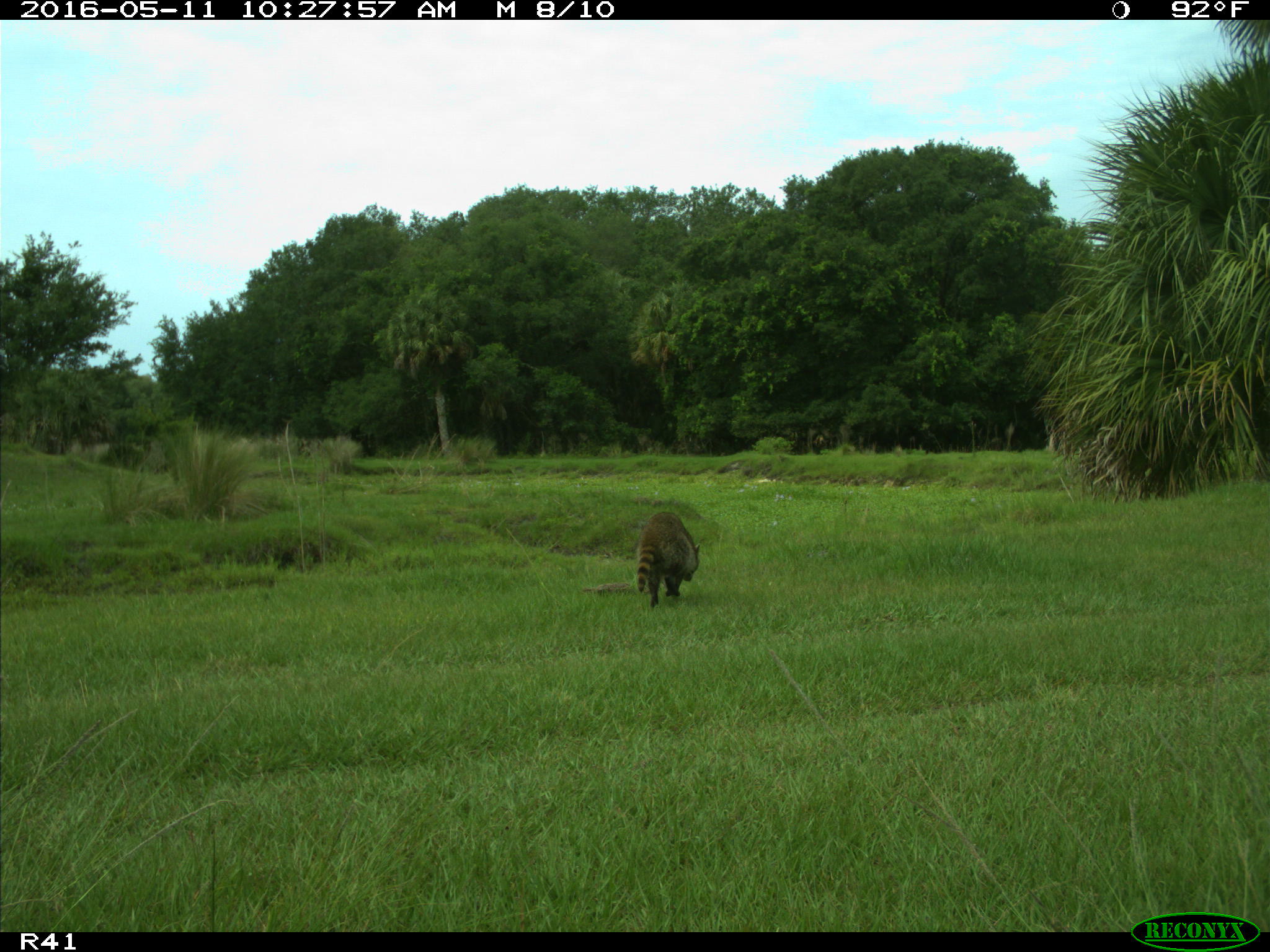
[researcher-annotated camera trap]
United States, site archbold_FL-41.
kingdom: Animalia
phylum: Chordata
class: Mammalia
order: Carnivora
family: Procyonidae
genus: Procyon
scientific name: Procyon lotor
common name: common raccoon